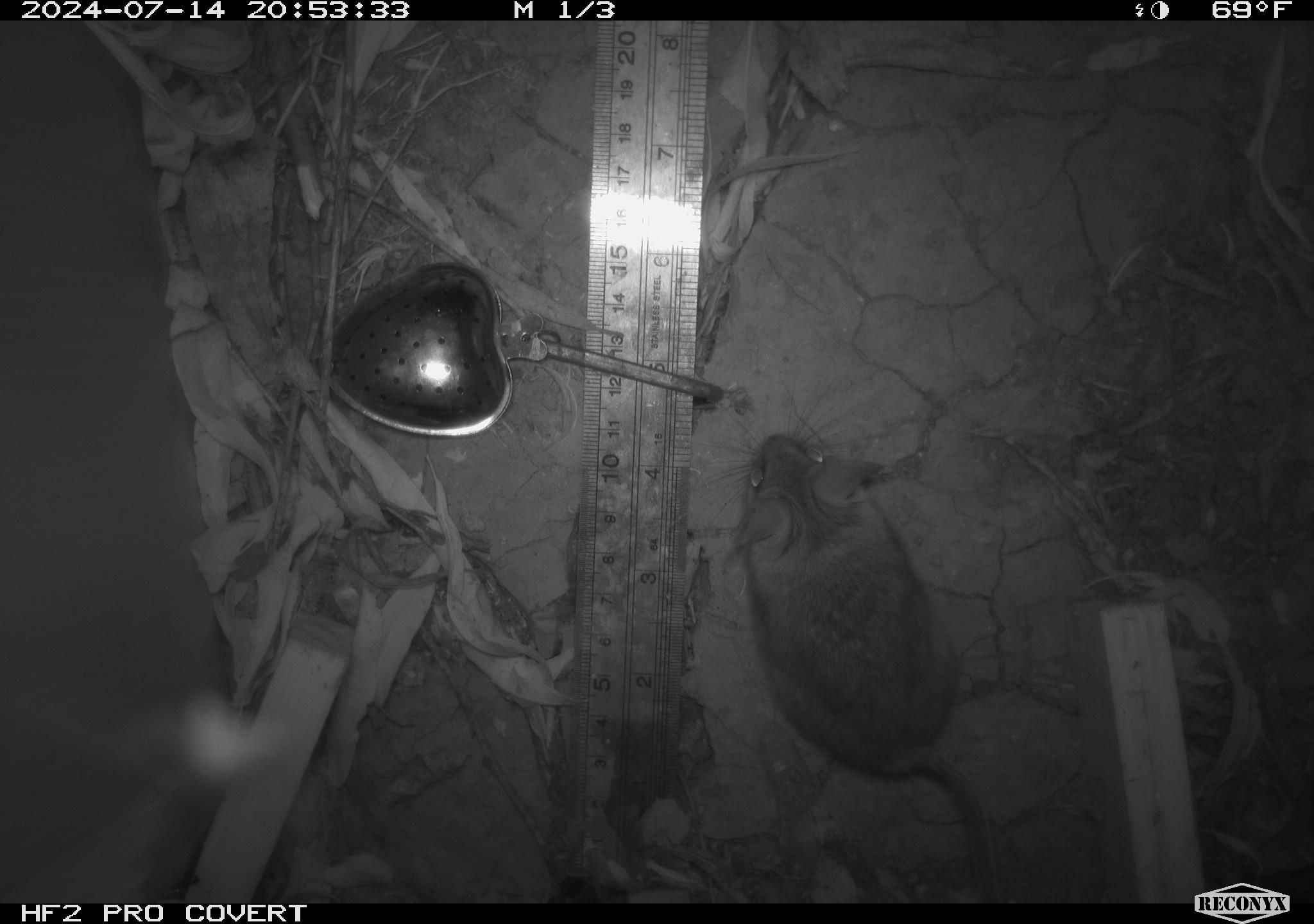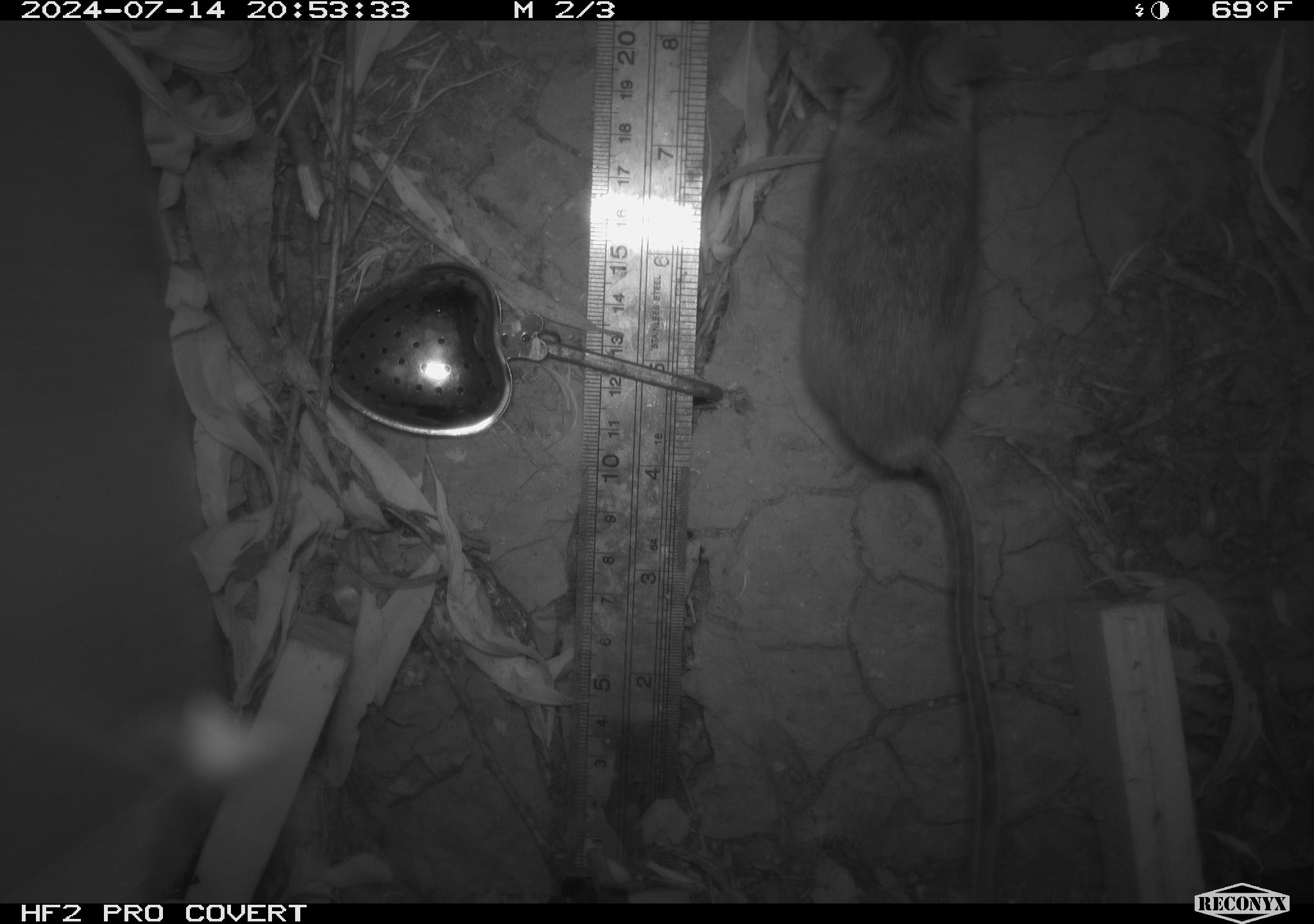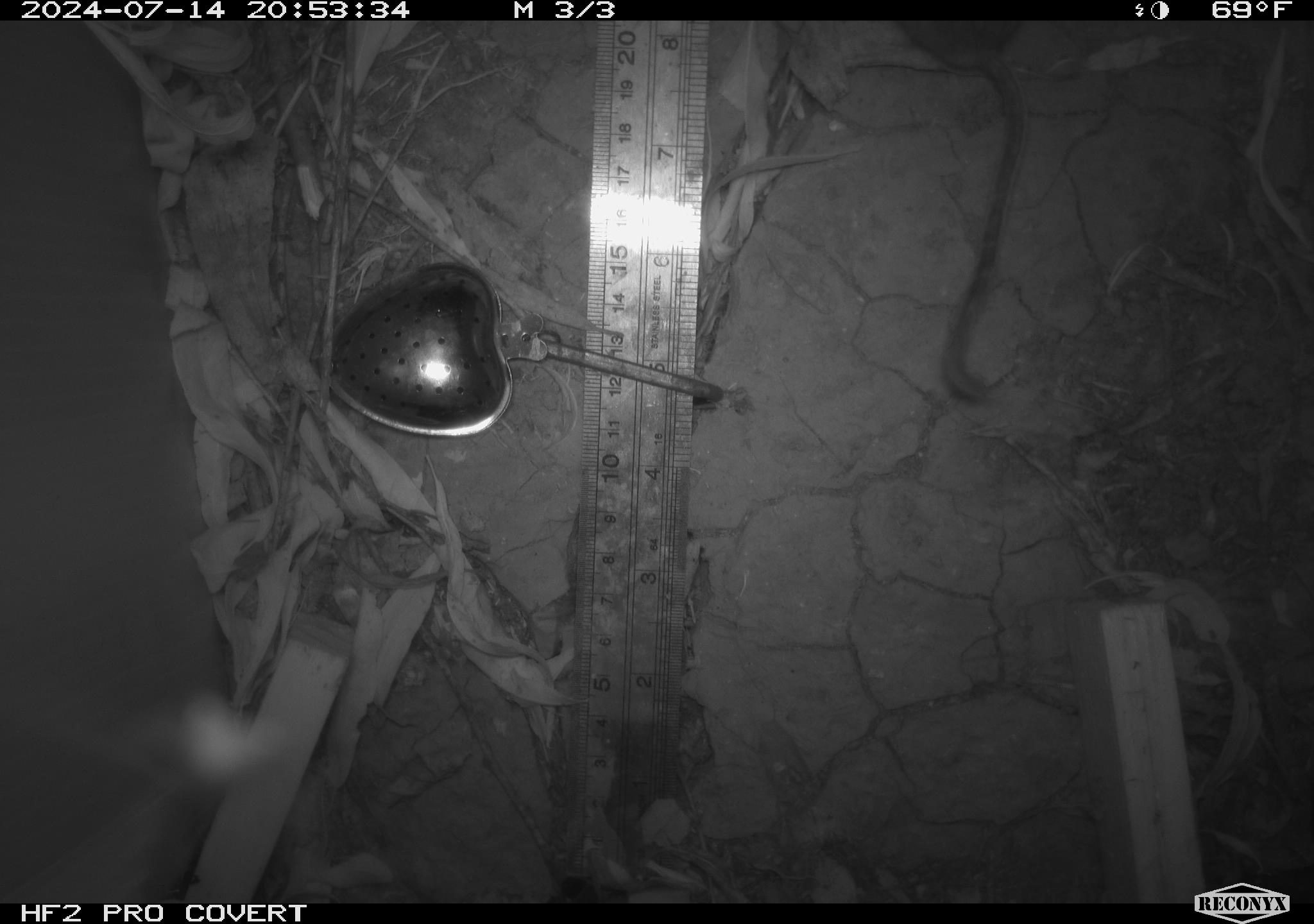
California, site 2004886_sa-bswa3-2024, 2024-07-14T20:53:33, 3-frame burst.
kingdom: Animalia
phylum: Chordata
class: Mammalia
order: Rodentia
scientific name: Rodentia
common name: mouse species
Mouse species (Rodentia).